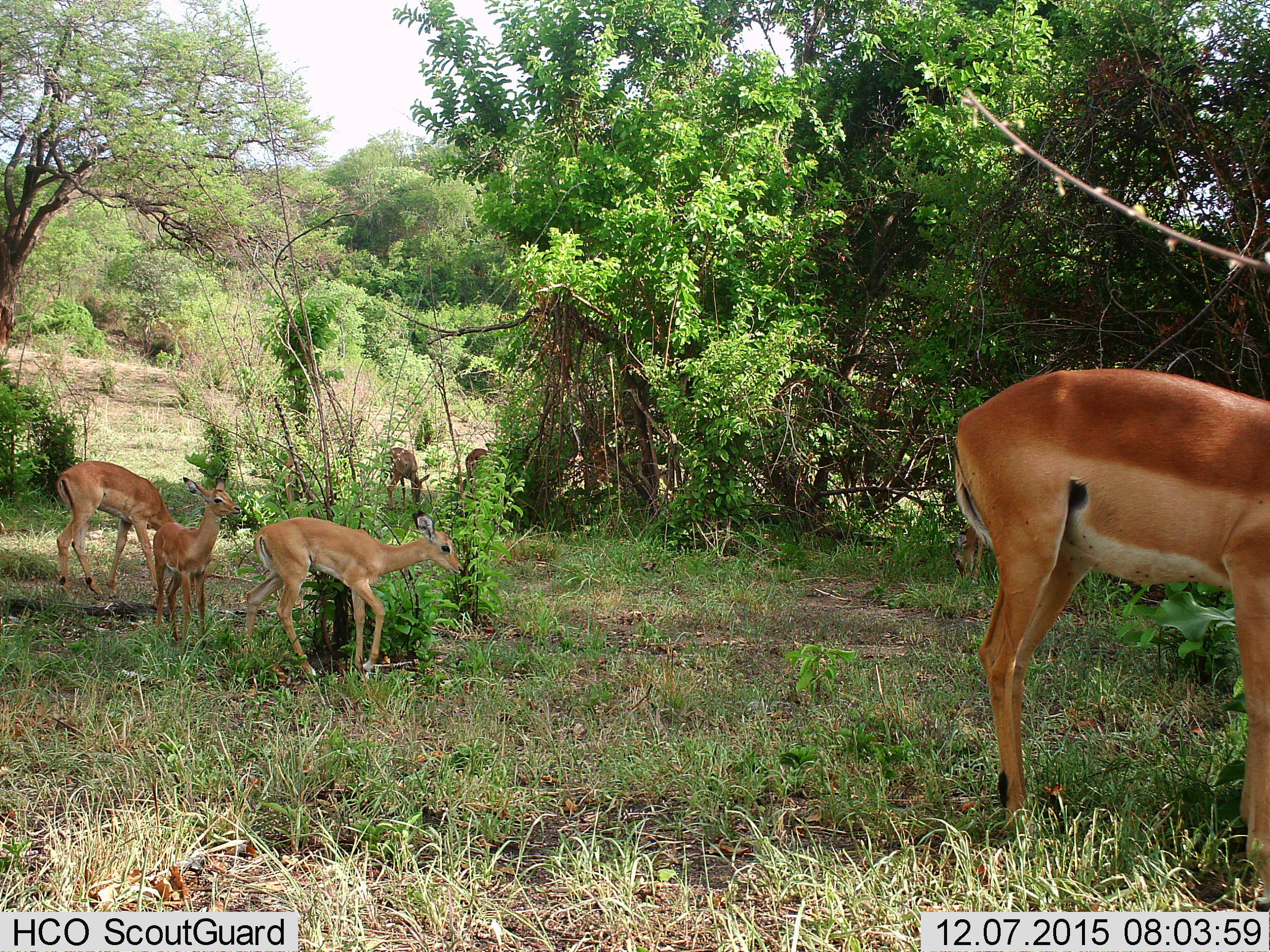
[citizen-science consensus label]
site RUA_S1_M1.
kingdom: Animalia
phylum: Chordata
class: Mammalia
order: Artiodactyla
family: Bovidae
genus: Aepyceros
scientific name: Aepyceros melampus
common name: impala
Impala (Aepyceros melampus), count 7. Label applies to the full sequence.